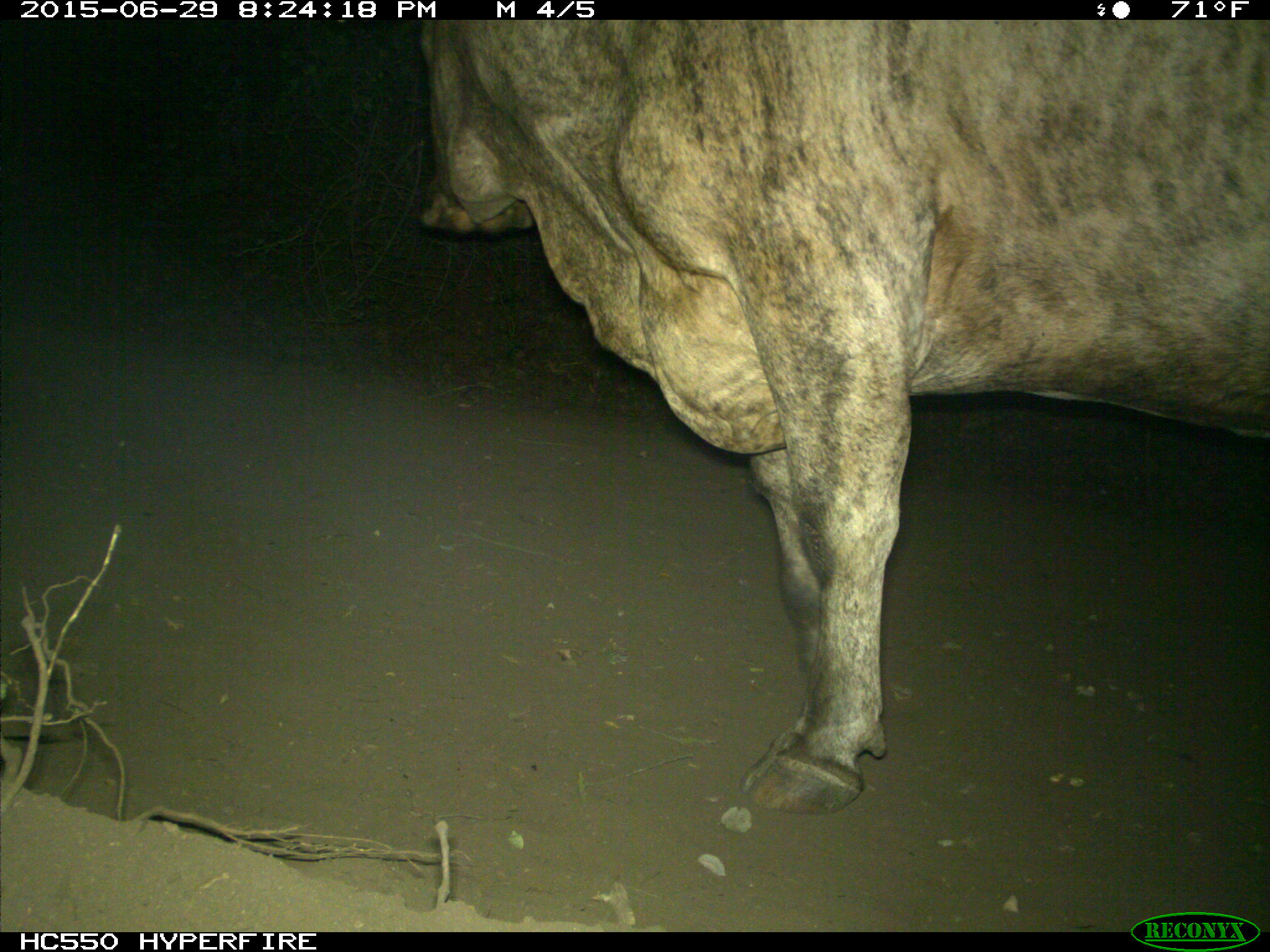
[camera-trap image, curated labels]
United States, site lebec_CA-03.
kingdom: Animalia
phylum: Chordata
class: Mammalia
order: Artiodactyla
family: Bovidae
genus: Bos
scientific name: Bos taurus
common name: domestic cow